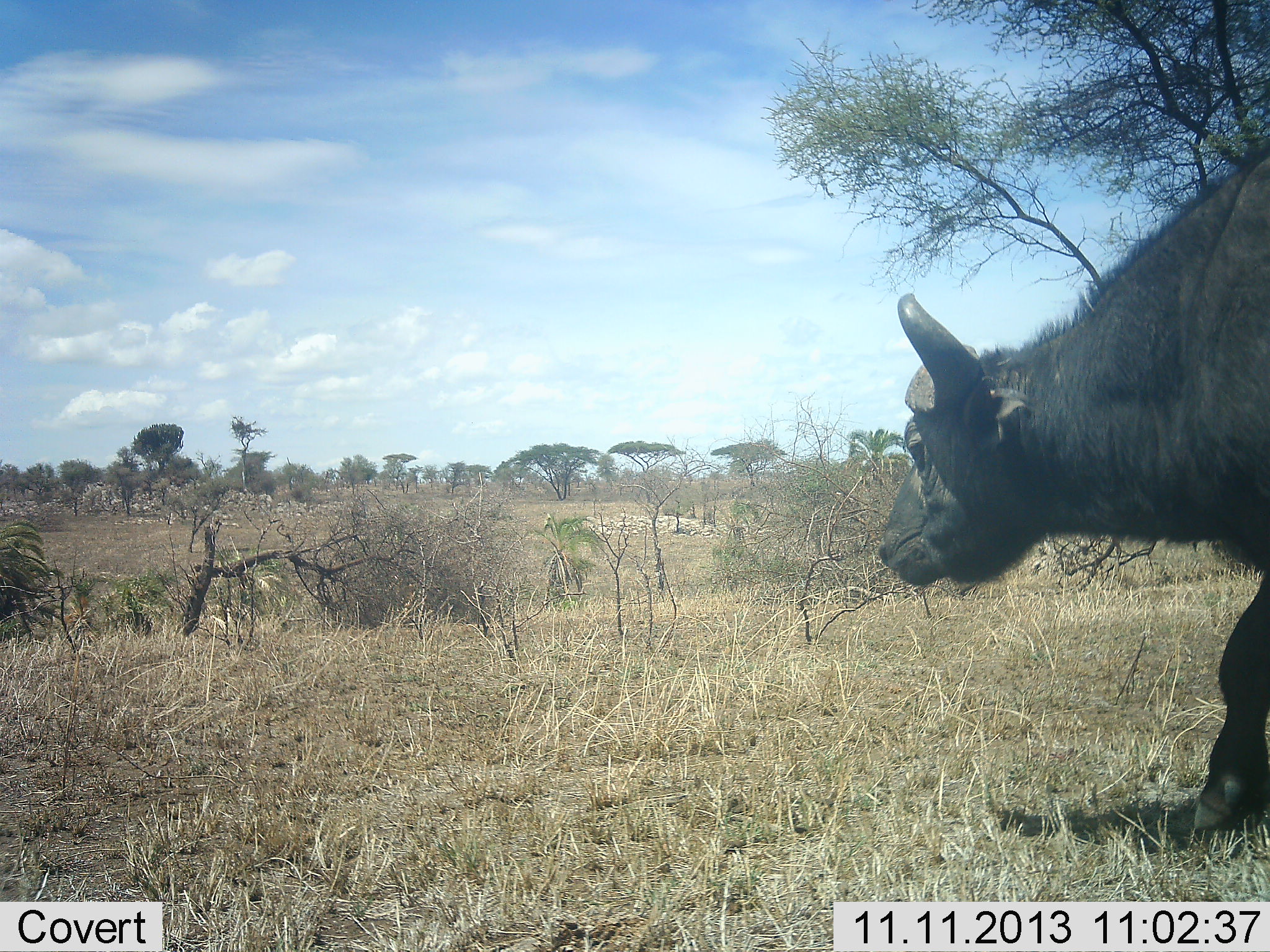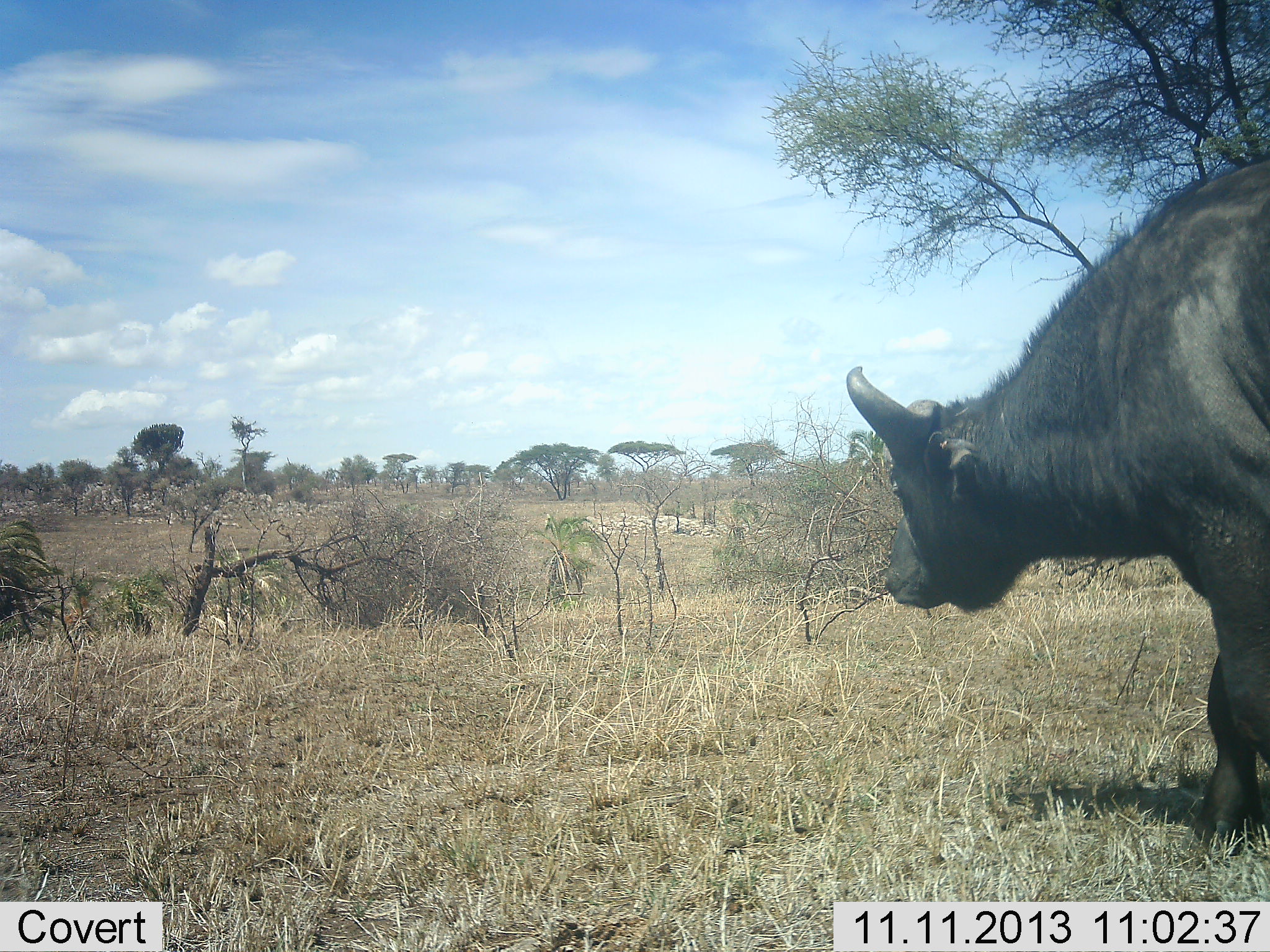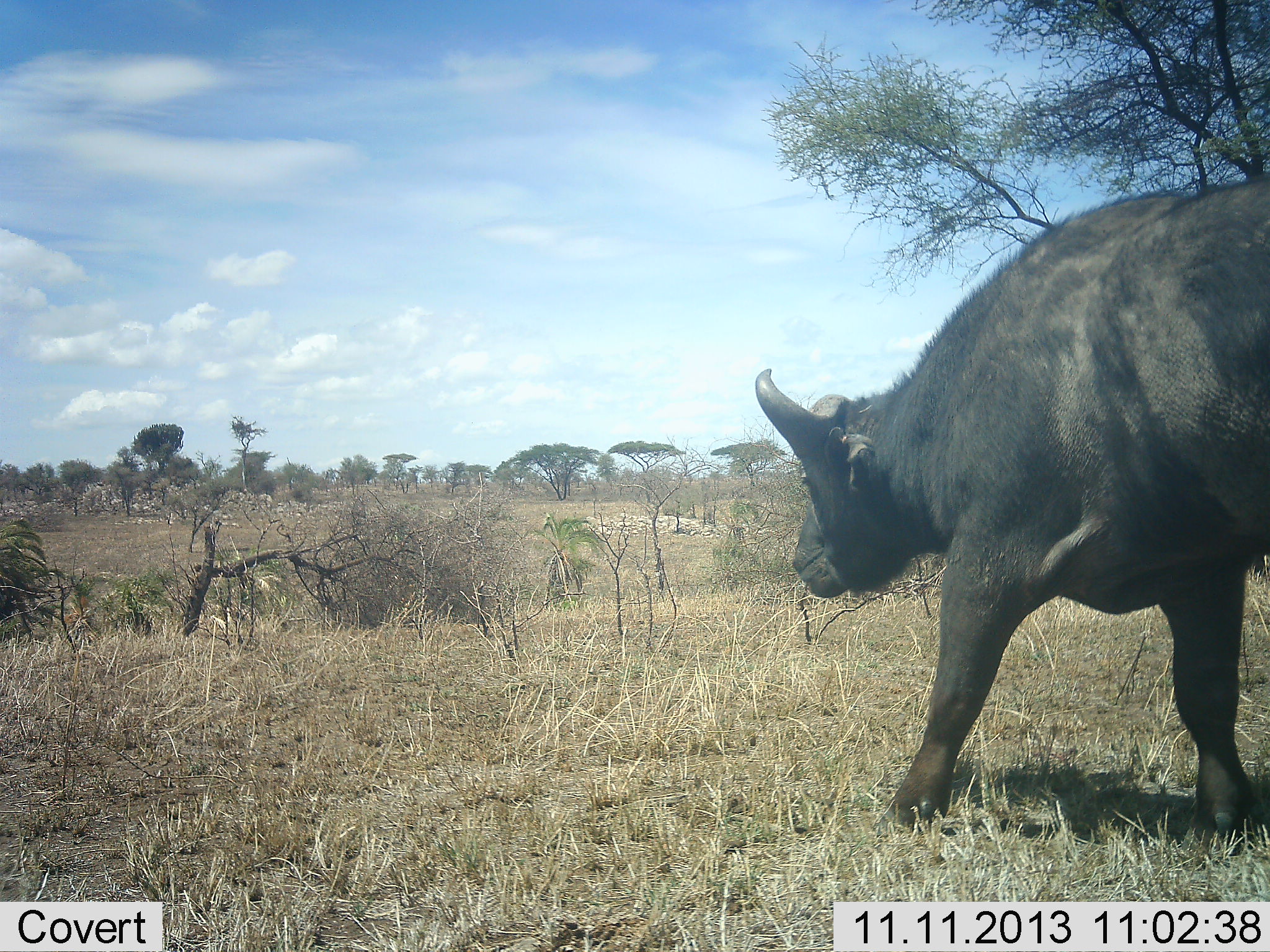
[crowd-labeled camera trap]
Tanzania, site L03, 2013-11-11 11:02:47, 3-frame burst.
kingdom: Animalia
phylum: Chordata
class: Mammalia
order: Artiodactyla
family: Bovidae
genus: Syncerus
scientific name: Syncerus caffer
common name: cape buffalo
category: buffalo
Buffalo (cape buffalo) (Syncerus caffer), count 1. Behavior (volunteer vote fractions): standing 30%, resting 0%, moving 70%, interacting 0%. Young present (vote fraction): 0%. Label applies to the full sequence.